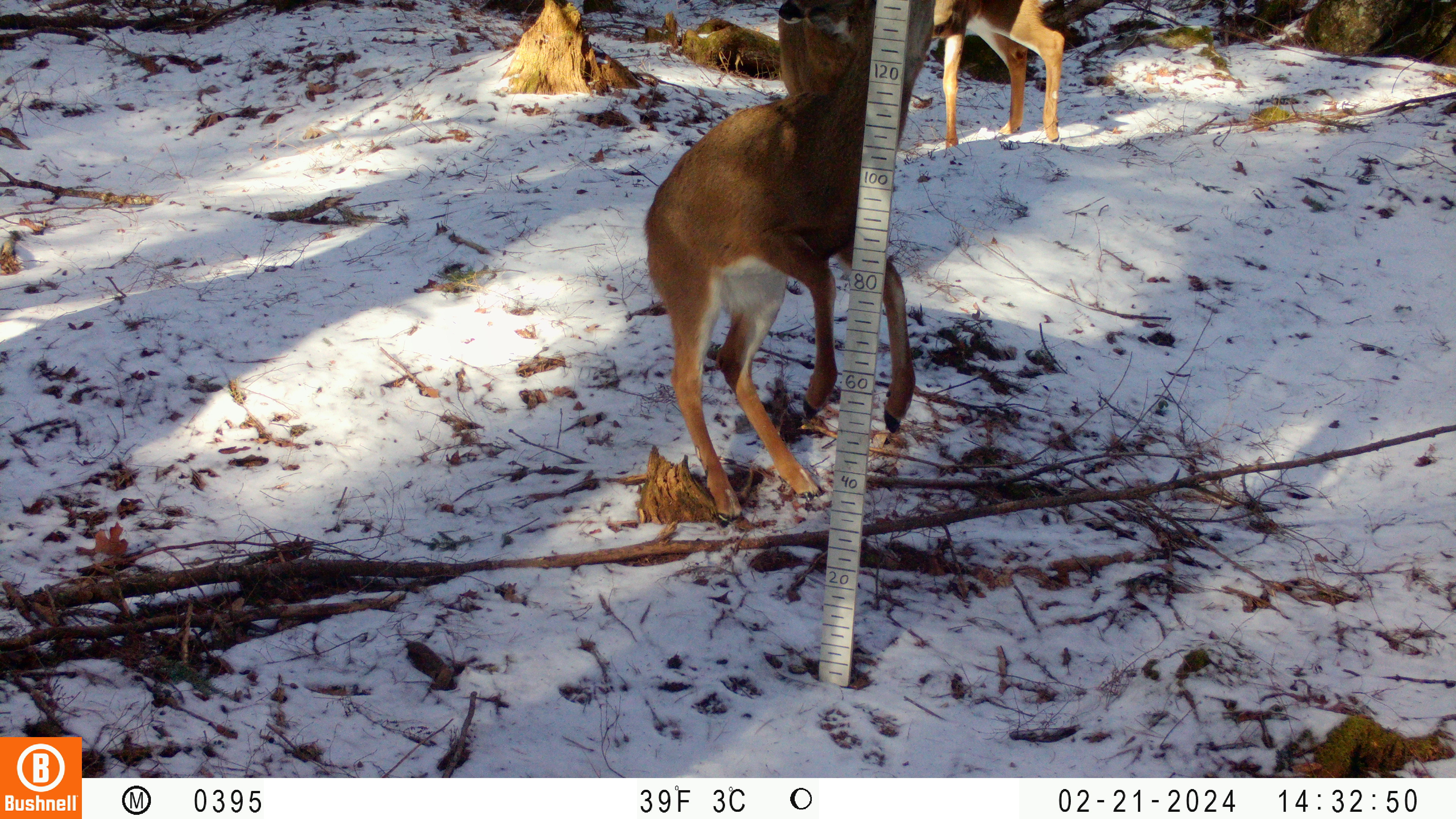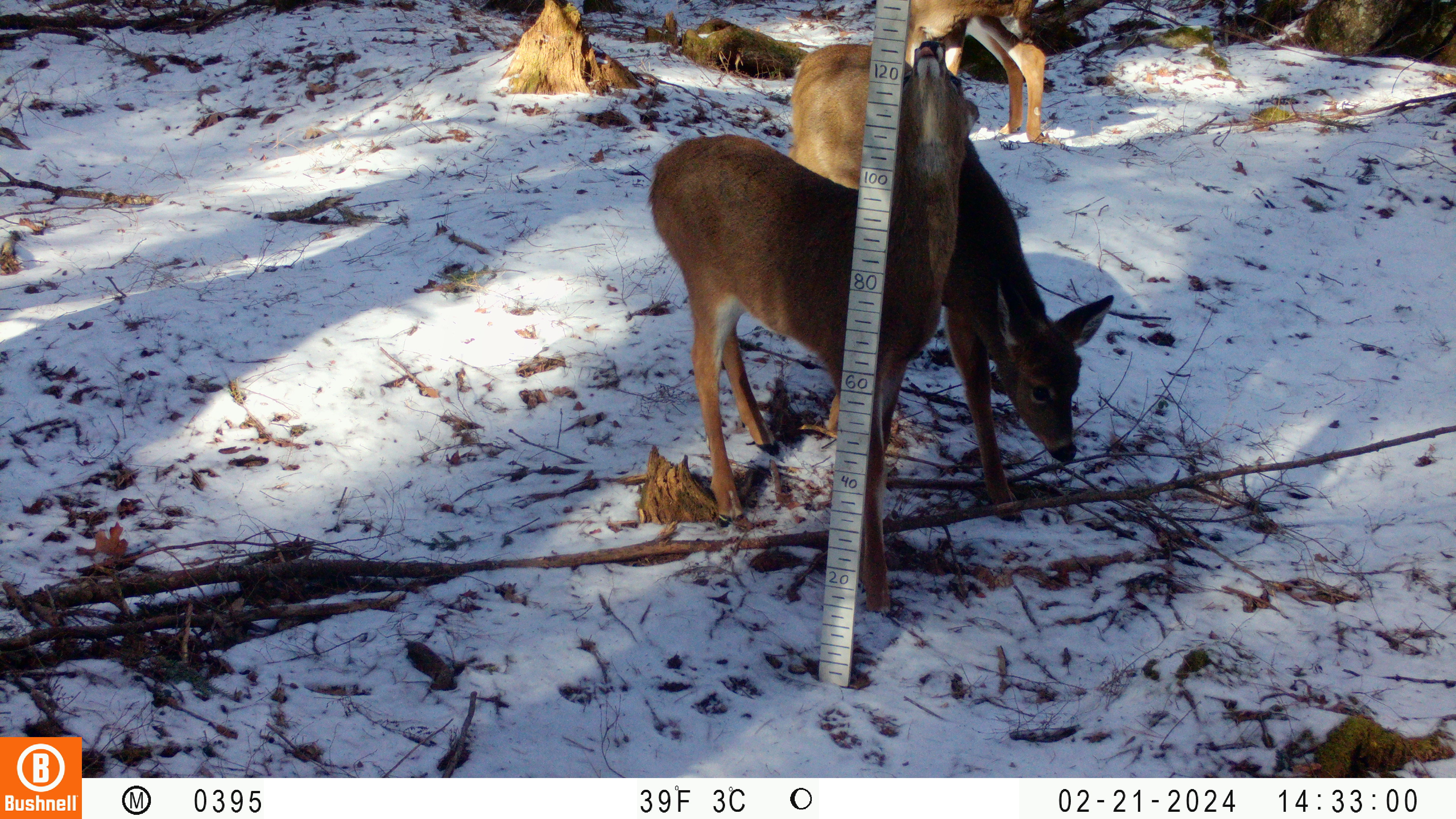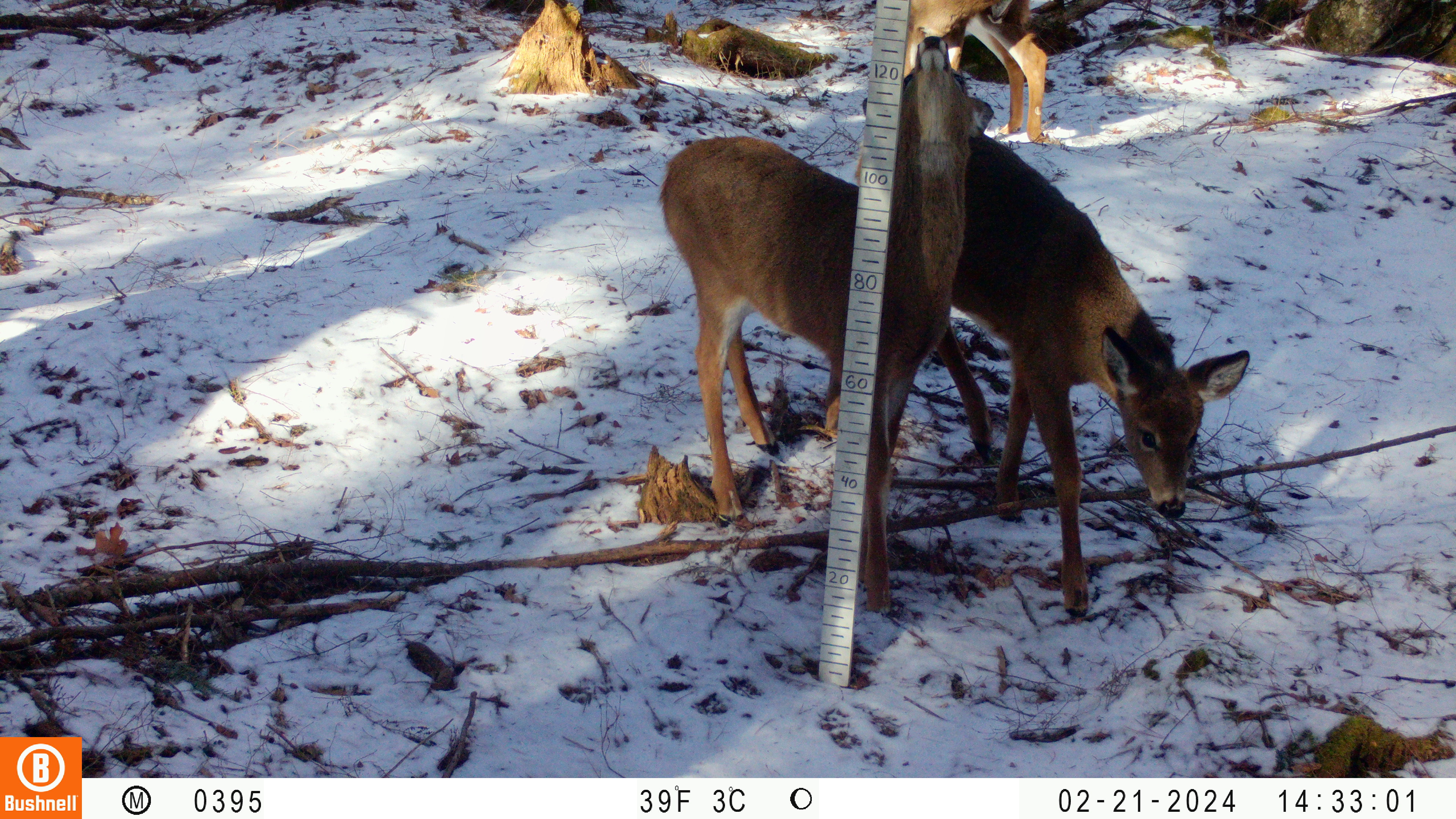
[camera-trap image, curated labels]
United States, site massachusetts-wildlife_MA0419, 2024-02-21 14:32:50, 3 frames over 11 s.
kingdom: Animalia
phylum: Chordata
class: Mammalia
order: Artiodactyla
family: Cervidae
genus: Odocoileus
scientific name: Odocoileus virginianus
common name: white-tailed deer